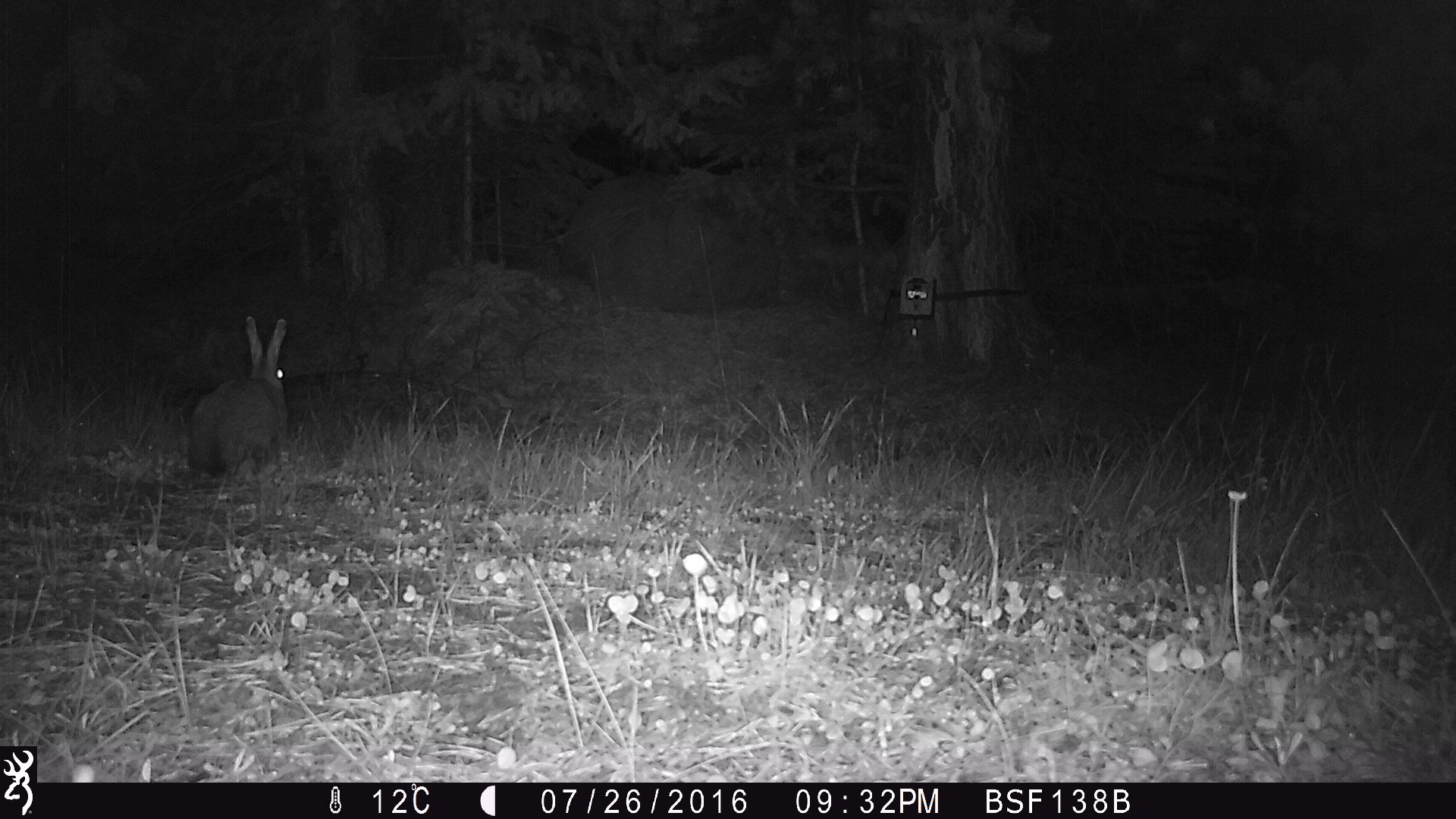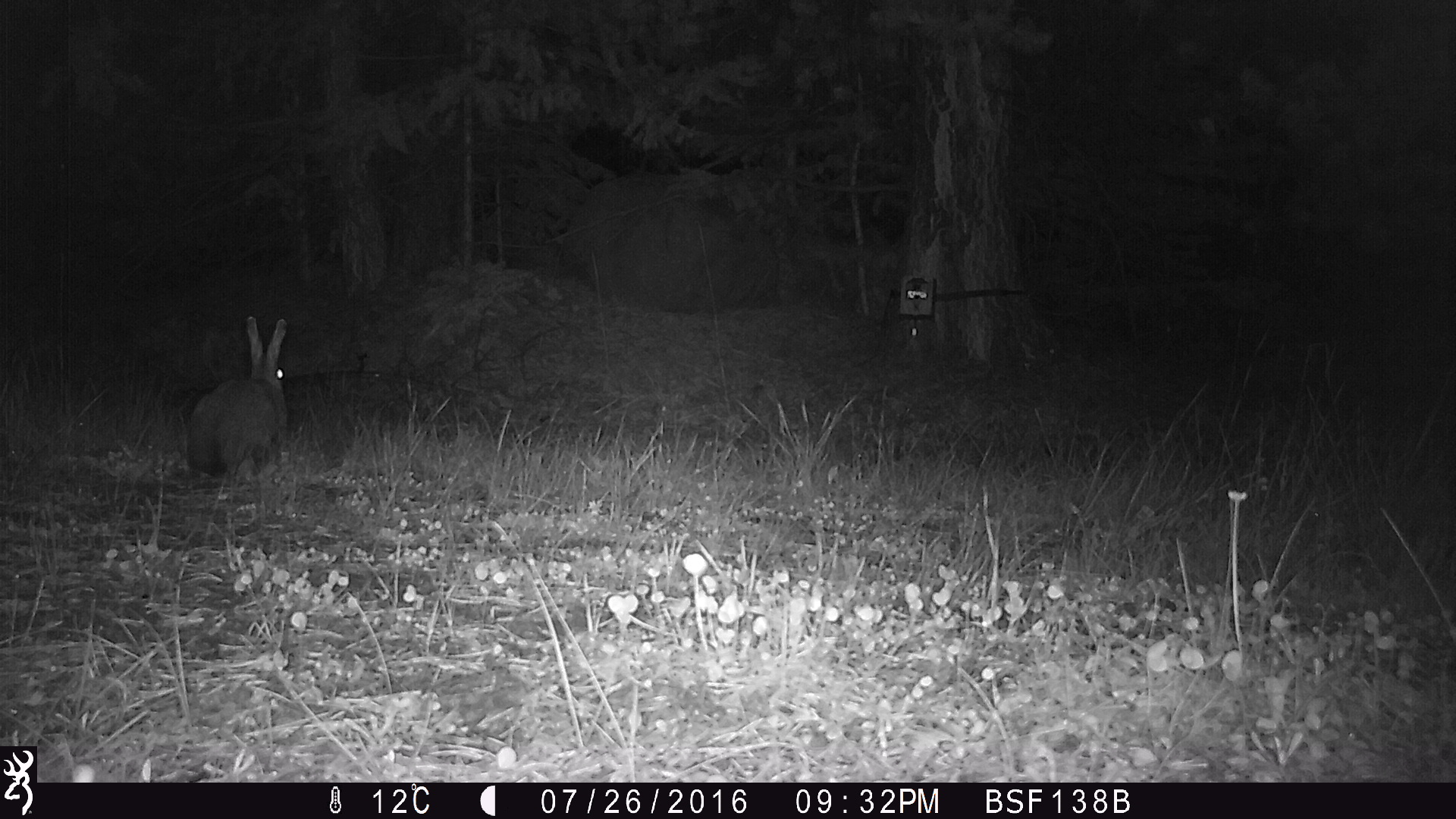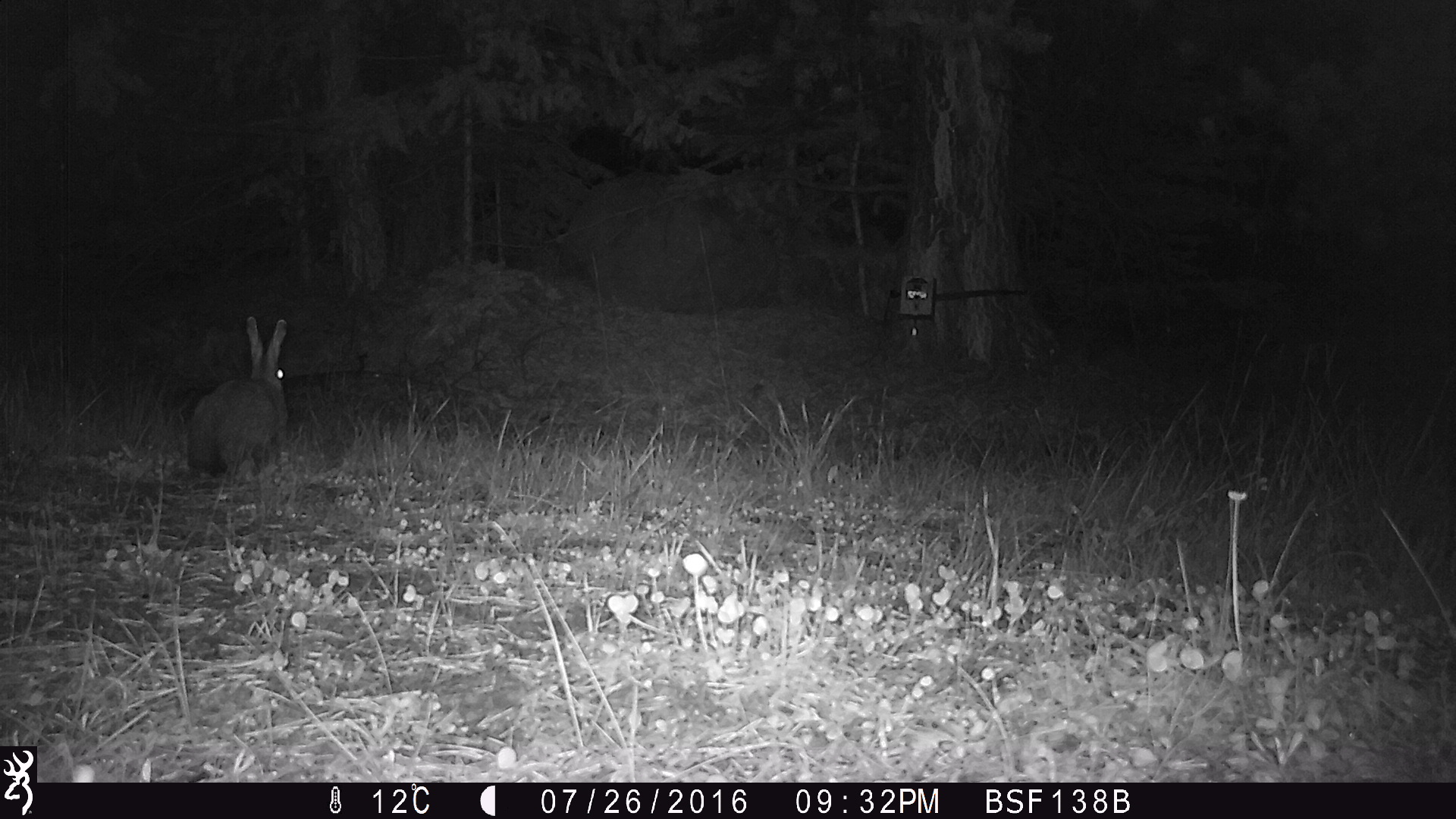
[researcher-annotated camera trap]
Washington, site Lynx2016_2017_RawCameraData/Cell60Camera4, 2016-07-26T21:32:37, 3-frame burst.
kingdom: Animalia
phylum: Chordata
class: Mammalia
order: Lagomorpha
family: Leporidae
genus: Lepus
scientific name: Lepus americanus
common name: snowshoe hare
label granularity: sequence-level